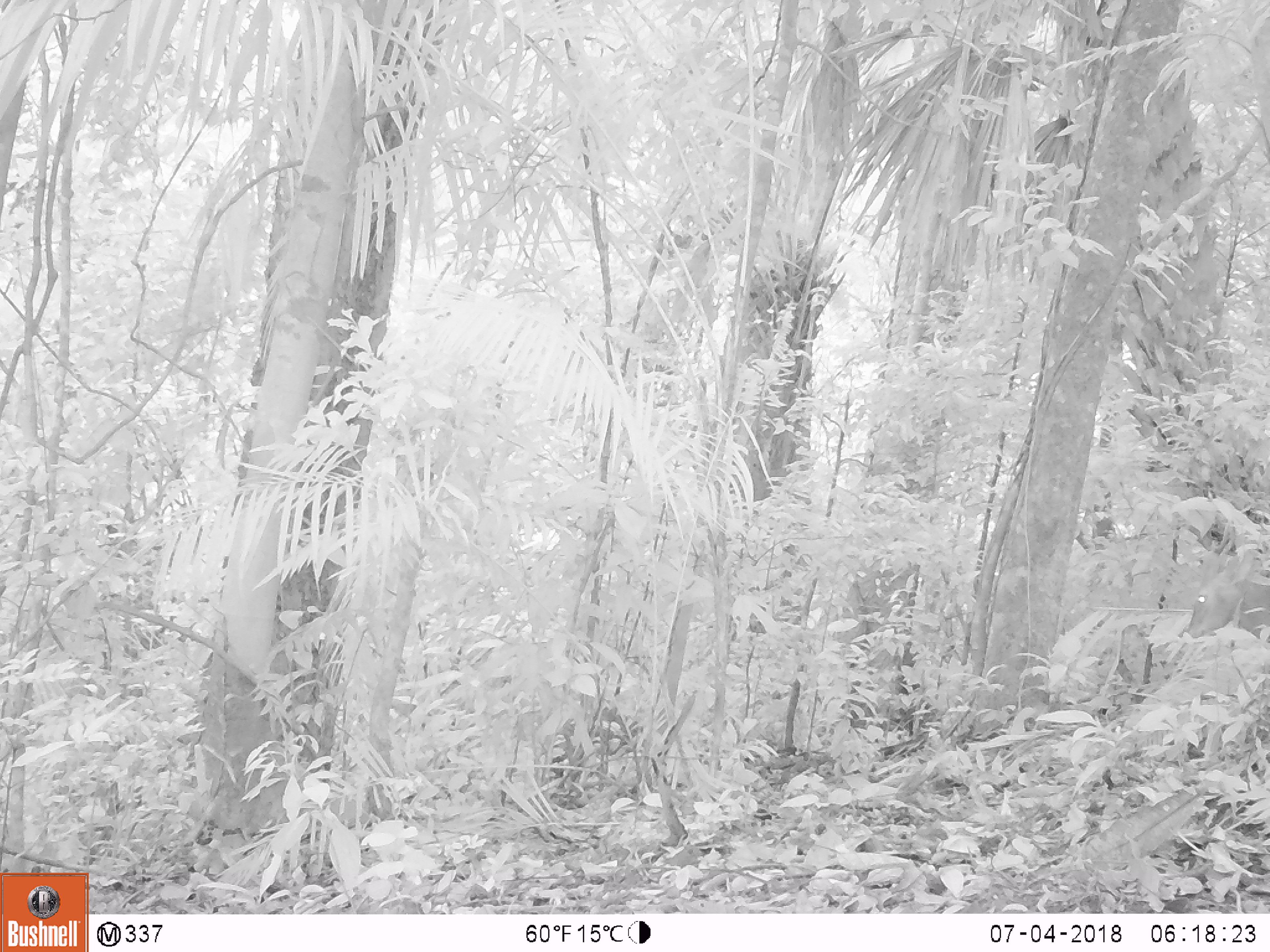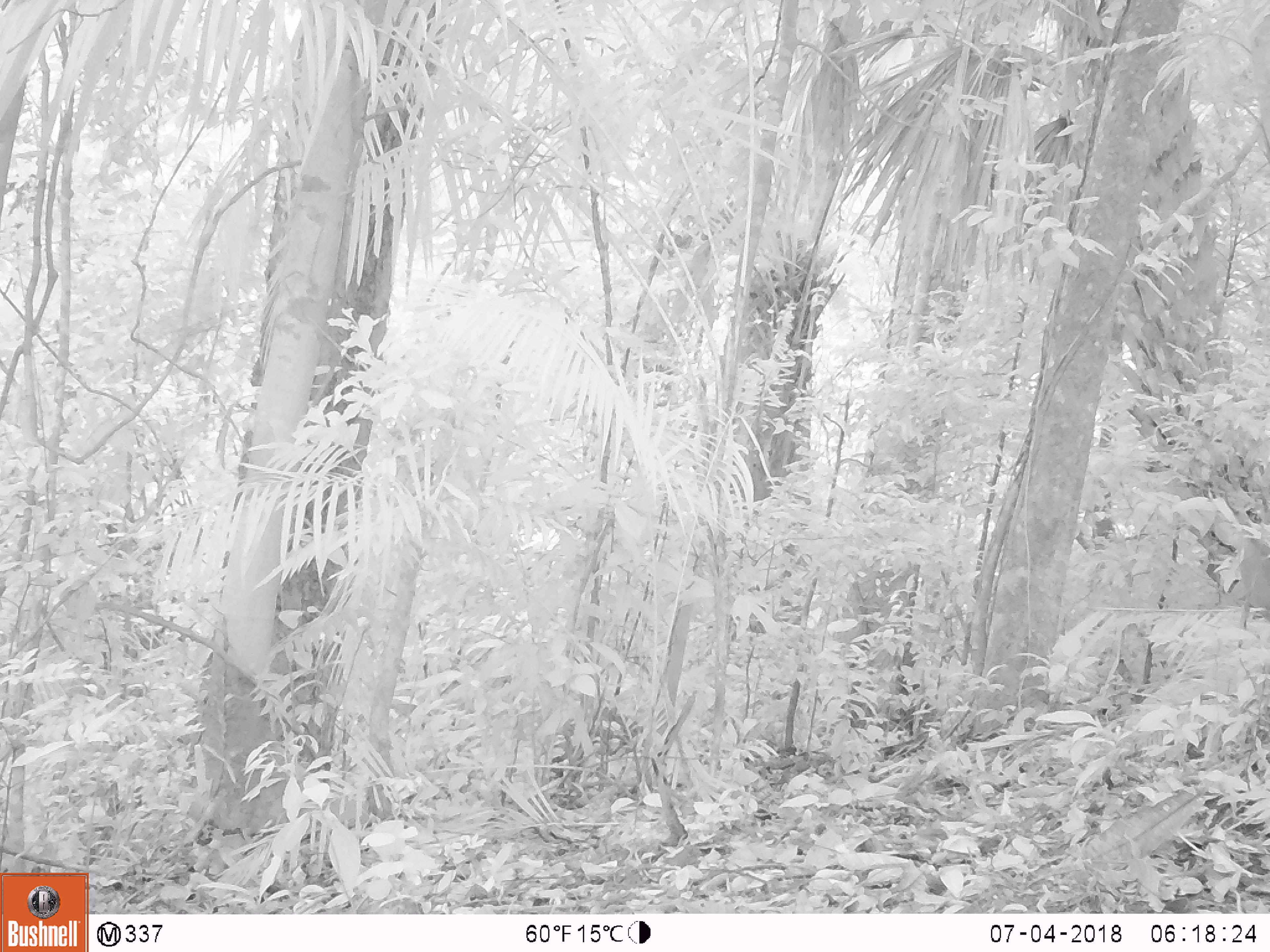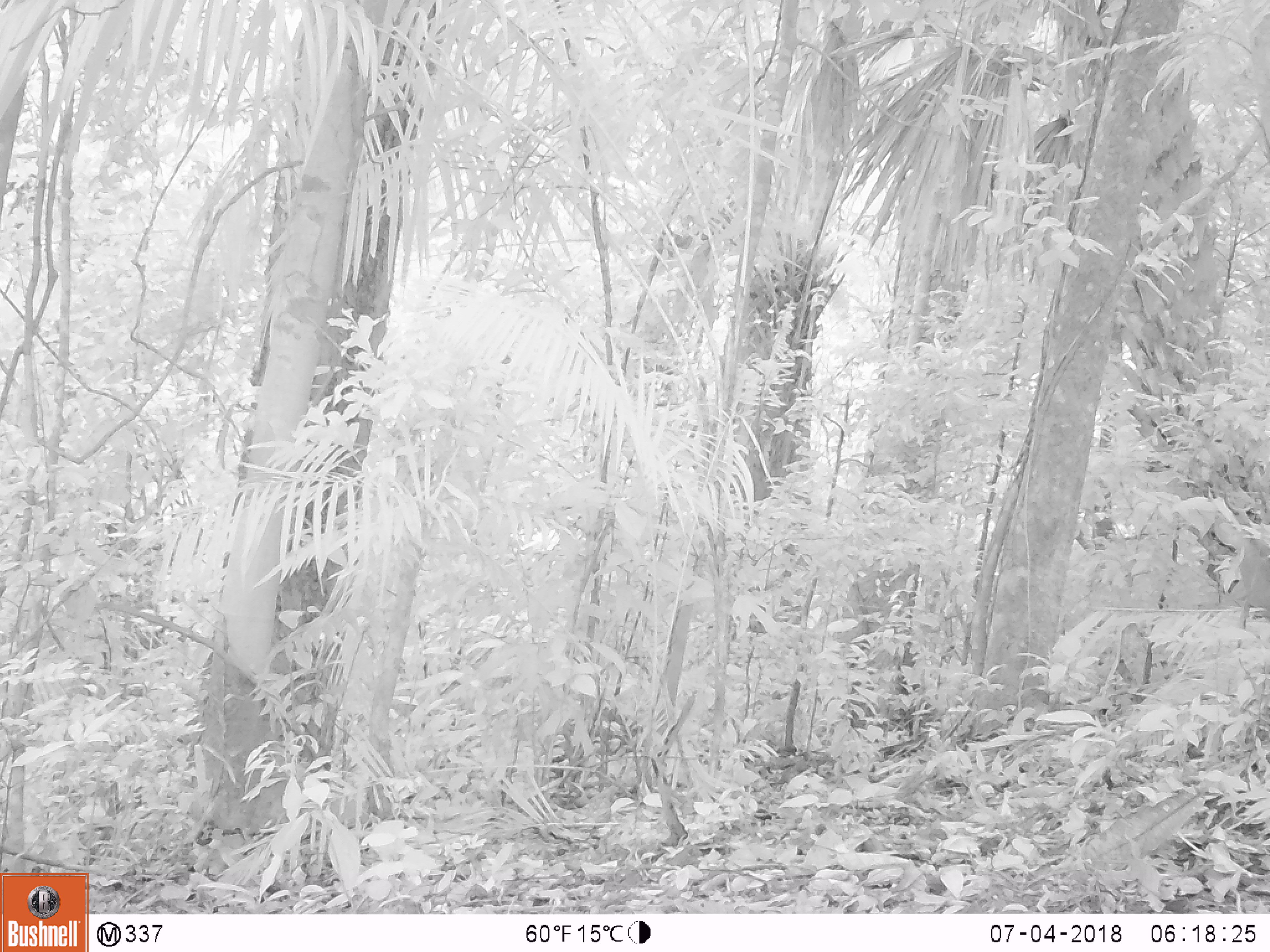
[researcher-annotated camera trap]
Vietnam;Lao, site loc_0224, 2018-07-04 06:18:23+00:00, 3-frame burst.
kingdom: Animalia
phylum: Chordata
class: Mammalia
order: Artiodactyla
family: Cervidae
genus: Muntiacus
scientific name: Muntiacus vuquangensis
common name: large-antlered muntjac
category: large antlered muntjac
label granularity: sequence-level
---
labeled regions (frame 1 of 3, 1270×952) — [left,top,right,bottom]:
large antlered muntjac: [1187,546,1270,639]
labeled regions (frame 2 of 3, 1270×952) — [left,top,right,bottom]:
large antlered muntjac: [1234,535,1270,608]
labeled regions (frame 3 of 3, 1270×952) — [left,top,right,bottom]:
large antlered muntjac: [1234,535,1270,608]